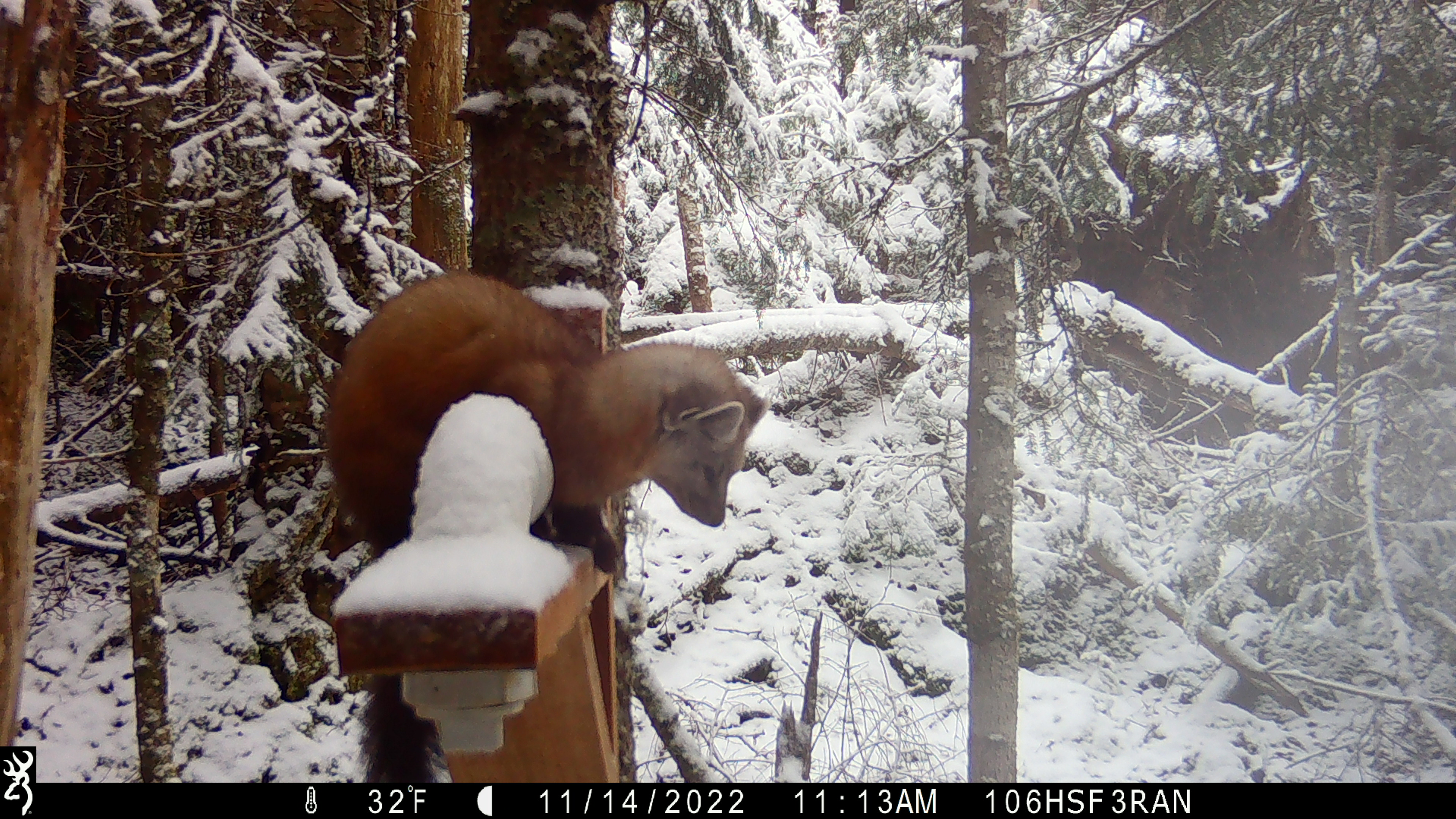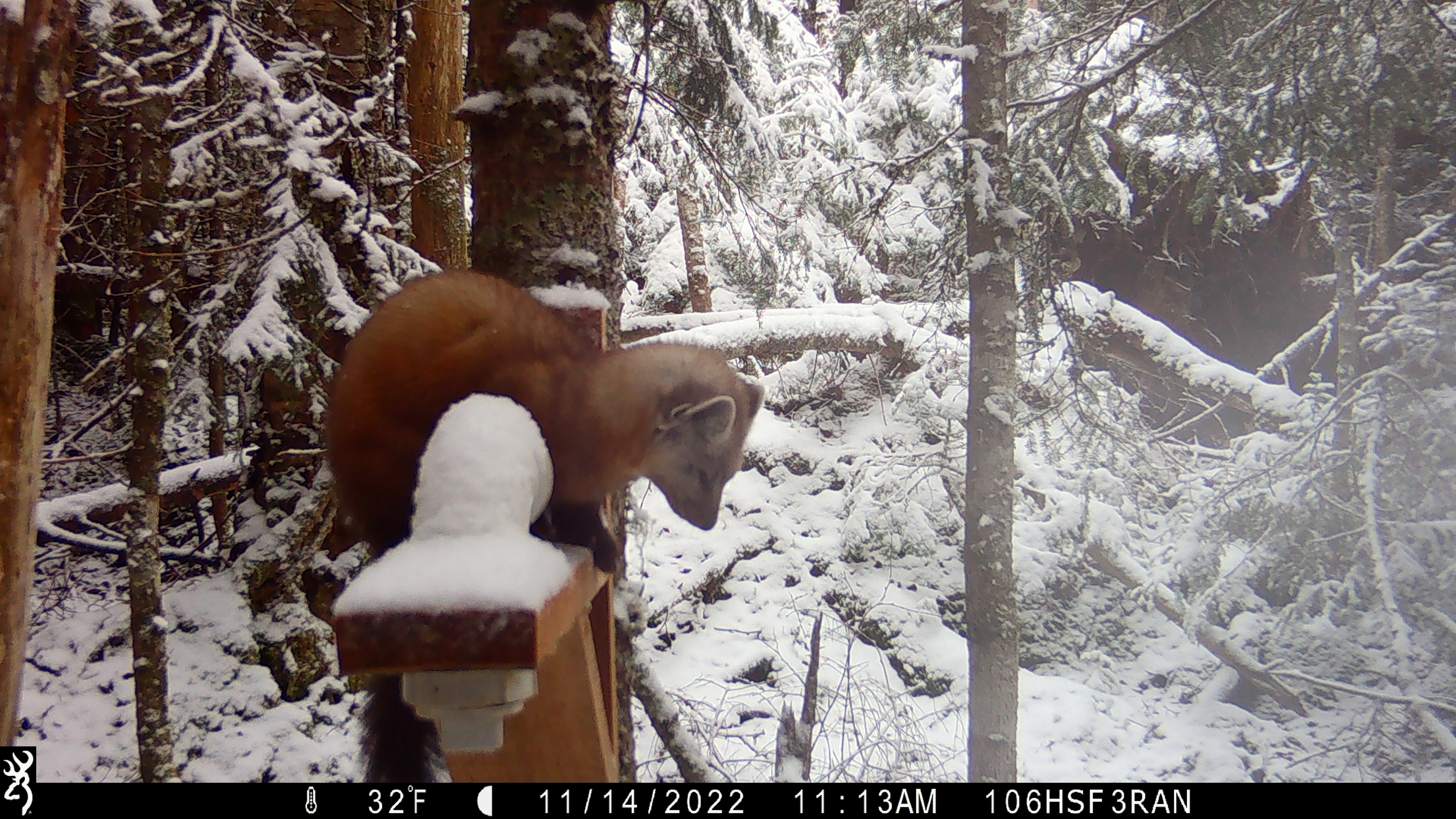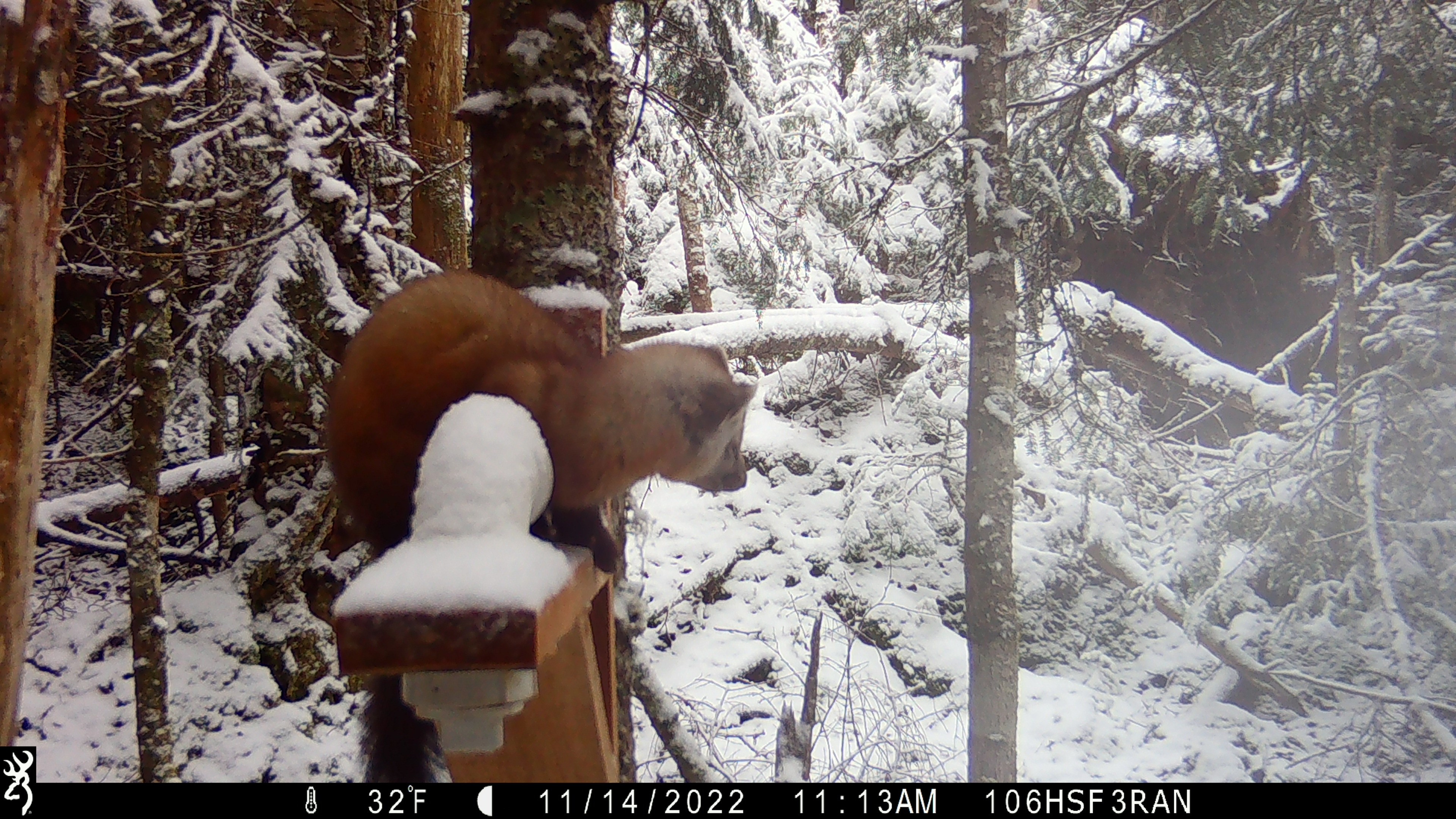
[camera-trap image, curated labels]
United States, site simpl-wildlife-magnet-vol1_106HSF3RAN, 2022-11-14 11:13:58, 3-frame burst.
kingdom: Animalia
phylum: Chordata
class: Mammalia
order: Carnivora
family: Mustelidae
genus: Martes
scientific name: Martes americana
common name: american marten